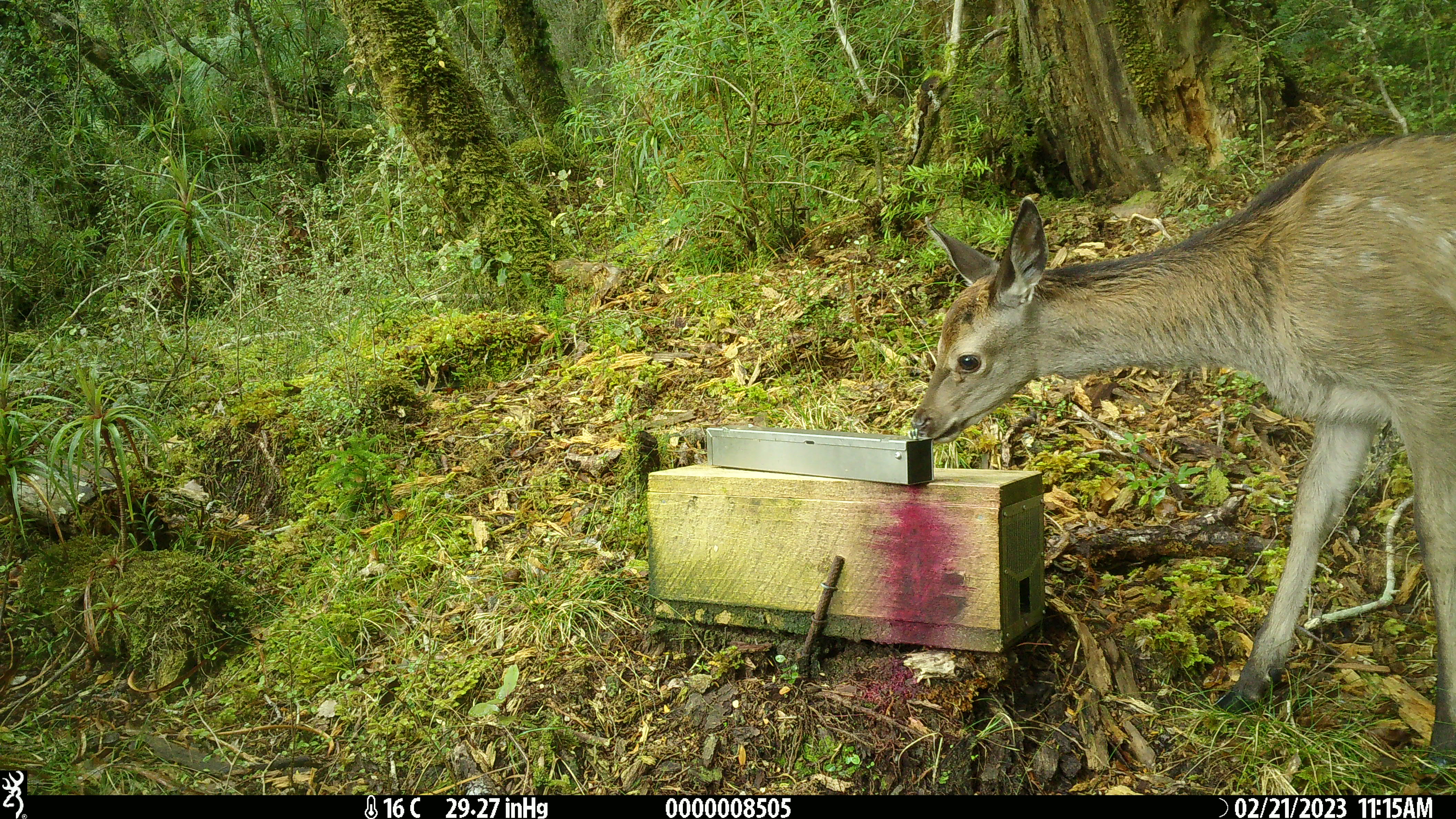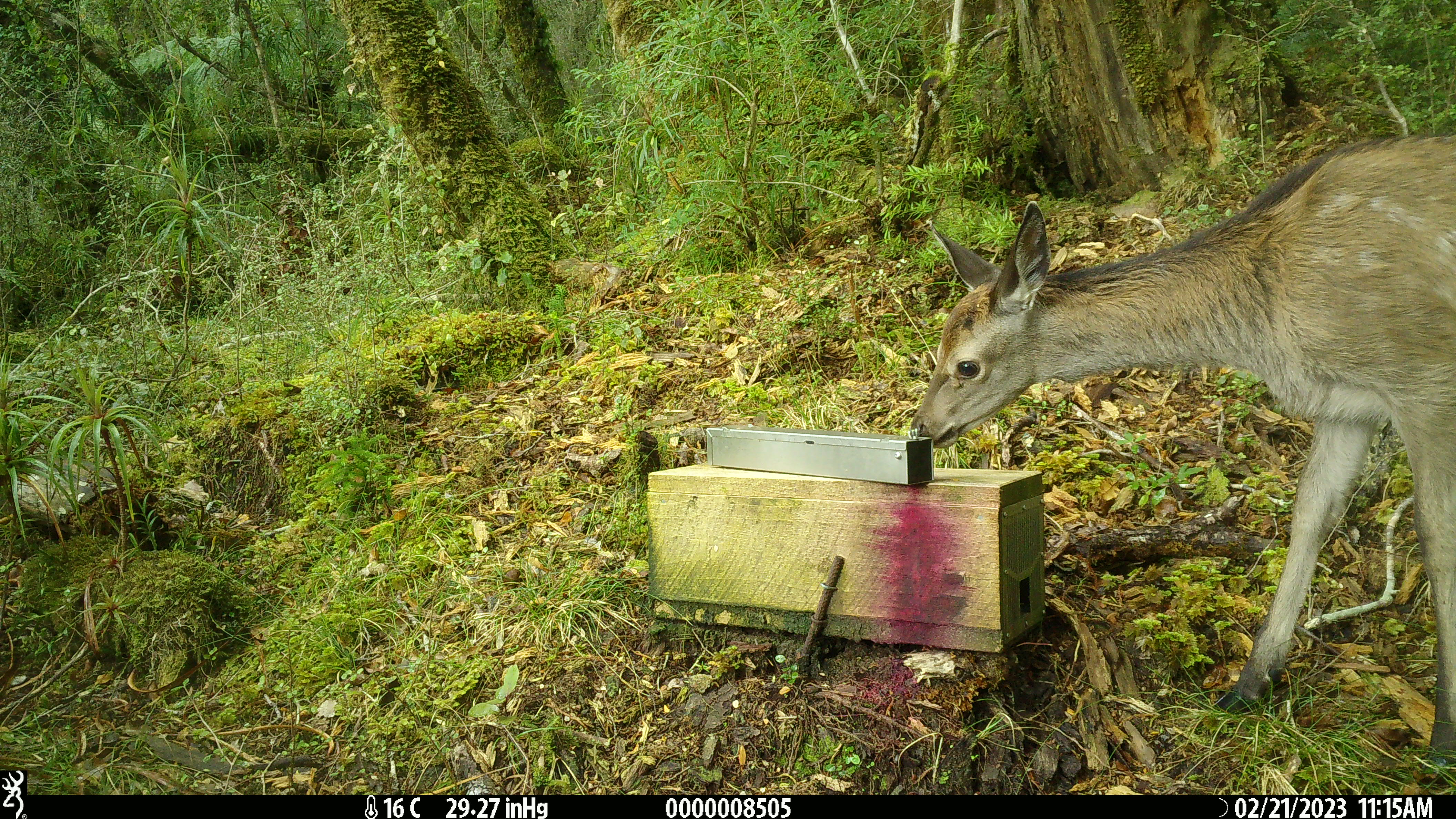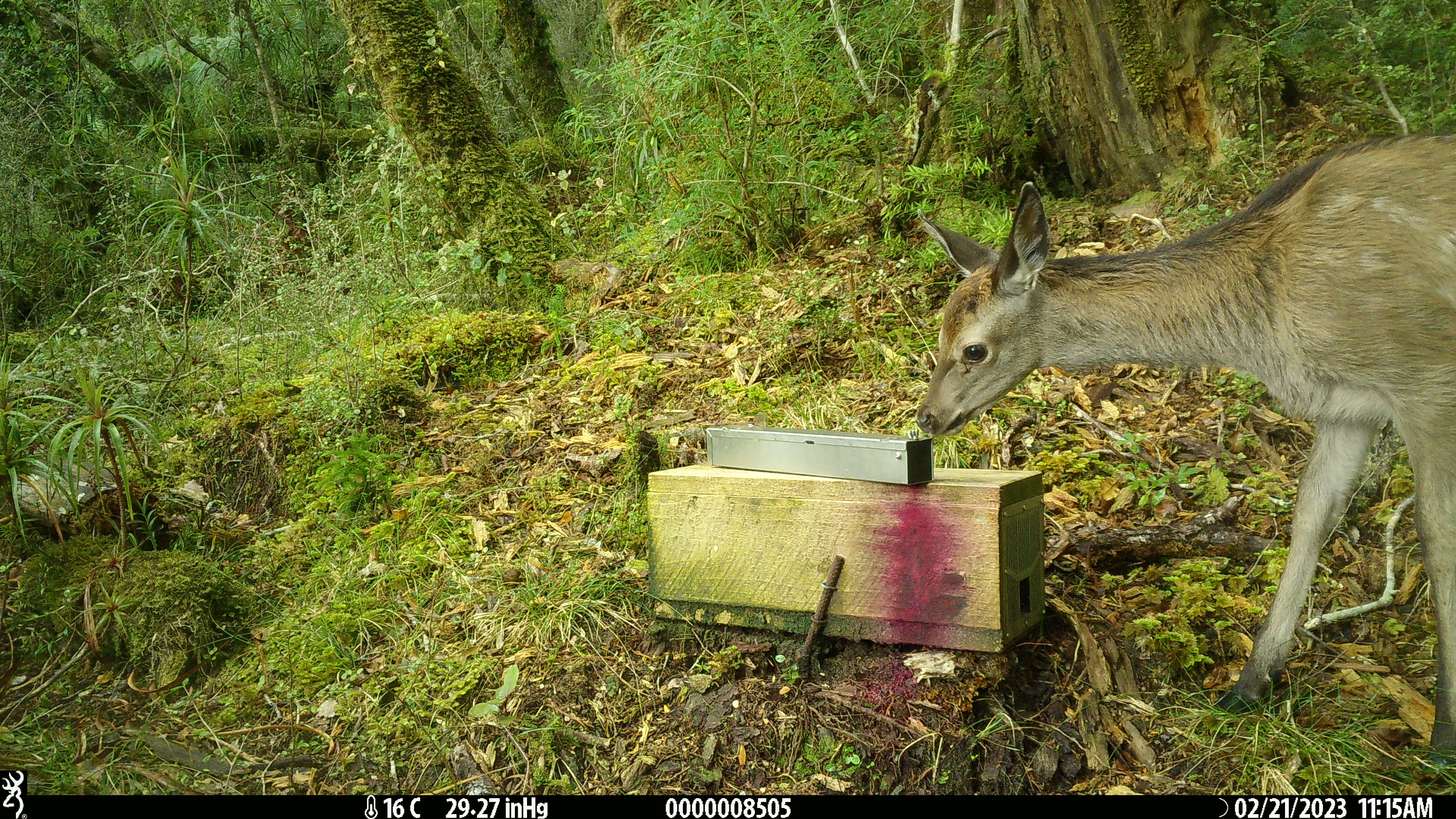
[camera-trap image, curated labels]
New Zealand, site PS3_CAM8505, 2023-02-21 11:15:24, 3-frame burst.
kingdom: Animalia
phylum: Chordata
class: Mammalia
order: Artiodactyla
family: Cervidae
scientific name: Cervidae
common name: deer